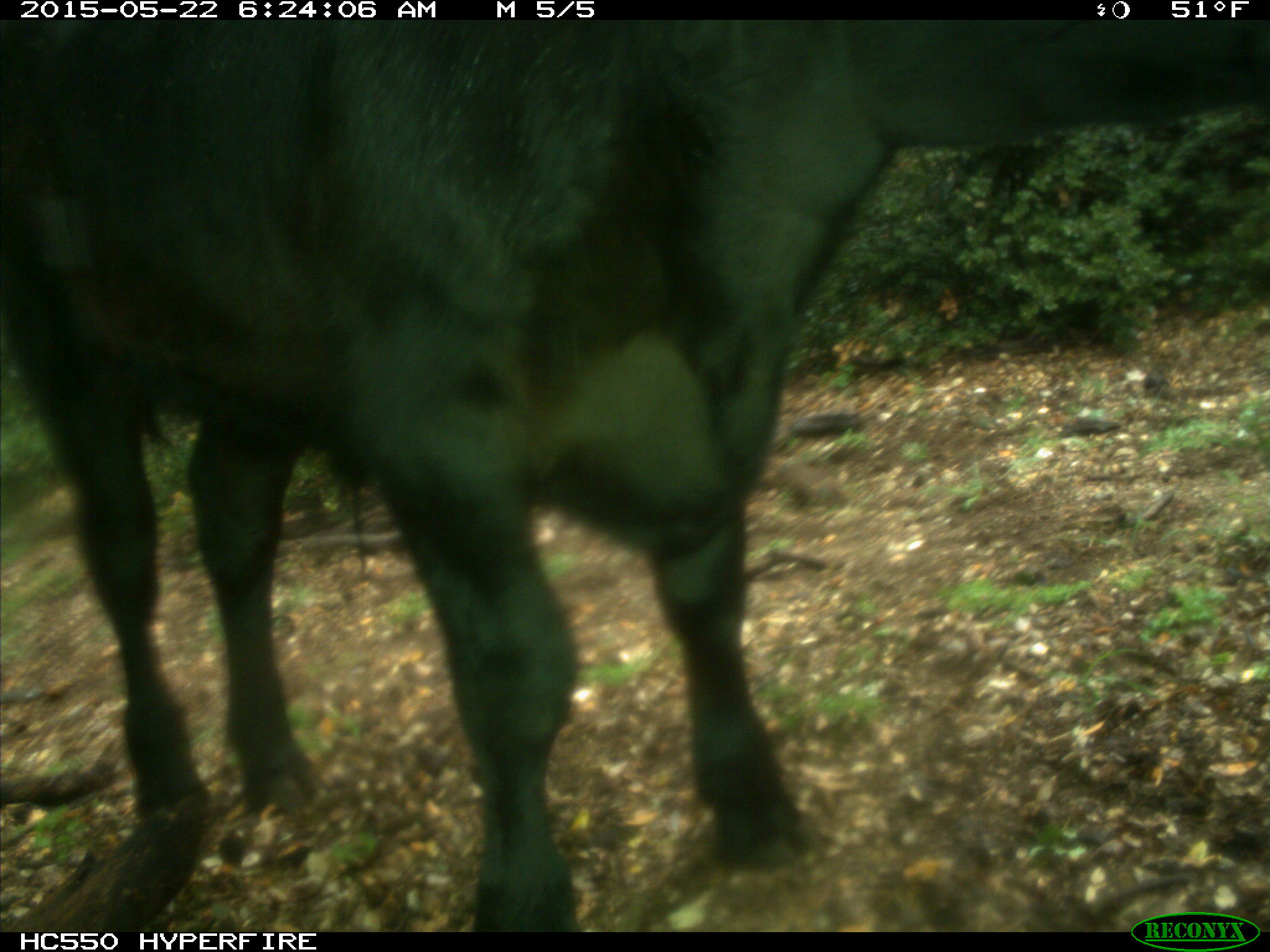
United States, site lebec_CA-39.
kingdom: Animalia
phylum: Chordata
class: Mammalia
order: Artiodactyla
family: Bovidae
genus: Bos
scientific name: Bos taurus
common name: domestic cow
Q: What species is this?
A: Bos taurus (domestic cow).